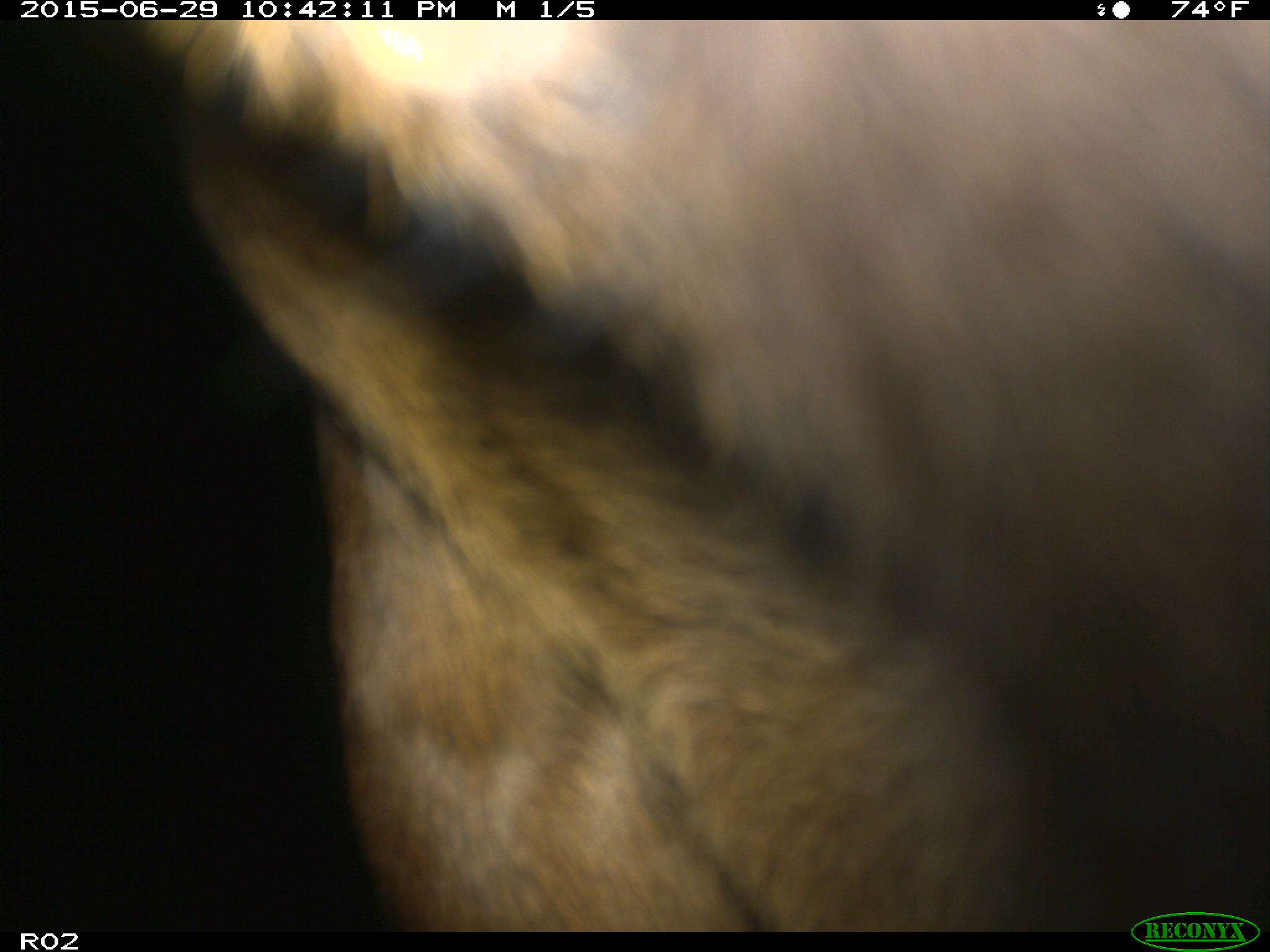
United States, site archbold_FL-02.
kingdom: Animalia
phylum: Chordata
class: Mammalia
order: Artiodactyla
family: Bovidae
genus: Bos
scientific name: Bos taurus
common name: domestic cow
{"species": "Bos taurus (domestic cow)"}